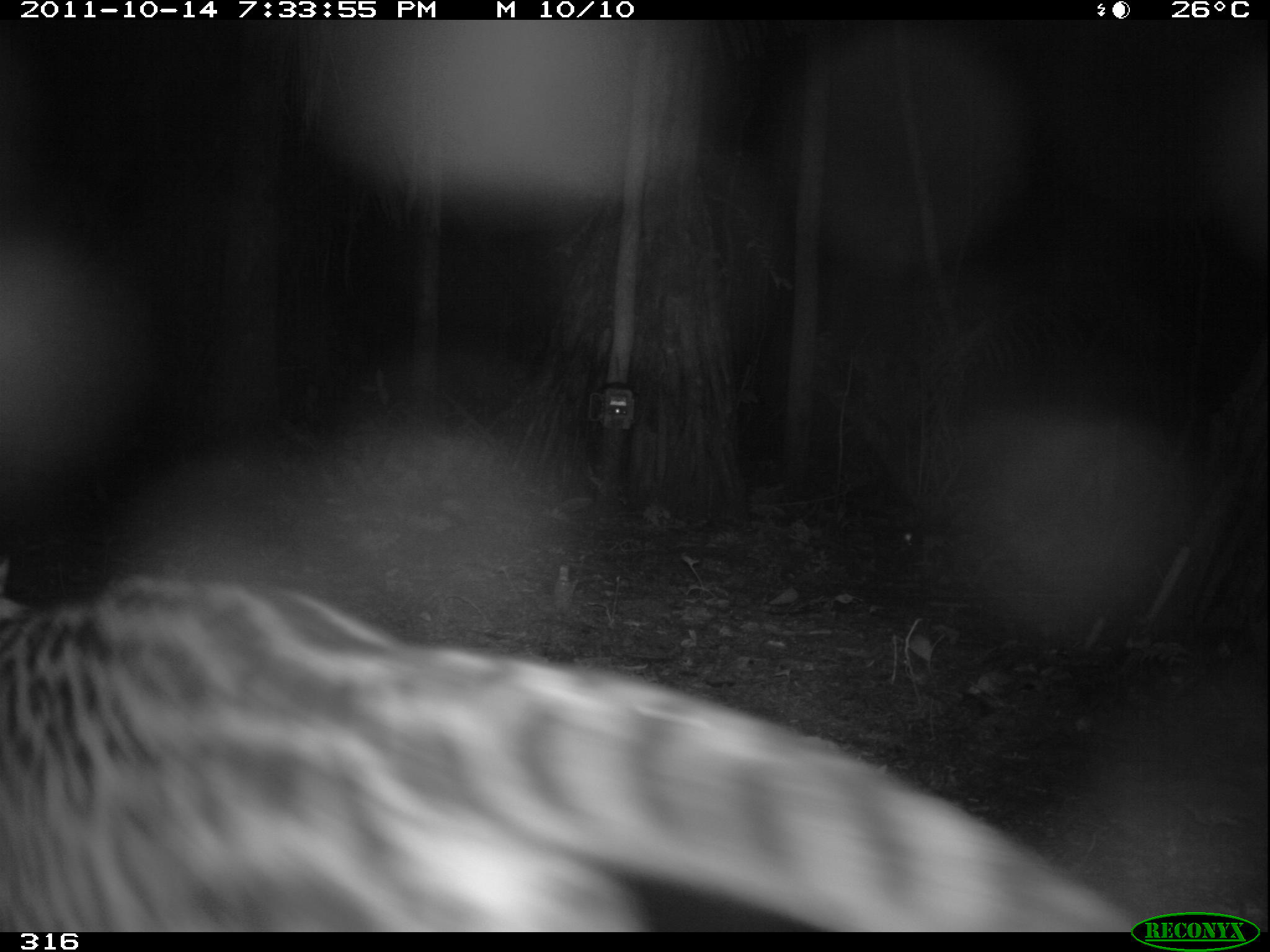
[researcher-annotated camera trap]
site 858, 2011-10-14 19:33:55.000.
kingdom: Animalia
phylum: Chordata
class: Mammalia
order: Carnivora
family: Felidae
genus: Leopardus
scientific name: Leopardus pardalis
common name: ocelot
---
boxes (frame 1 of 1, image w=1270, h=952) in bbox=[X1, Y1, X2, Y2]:
leopardus pardalis: bbox=[0, 549, 1131, 932]